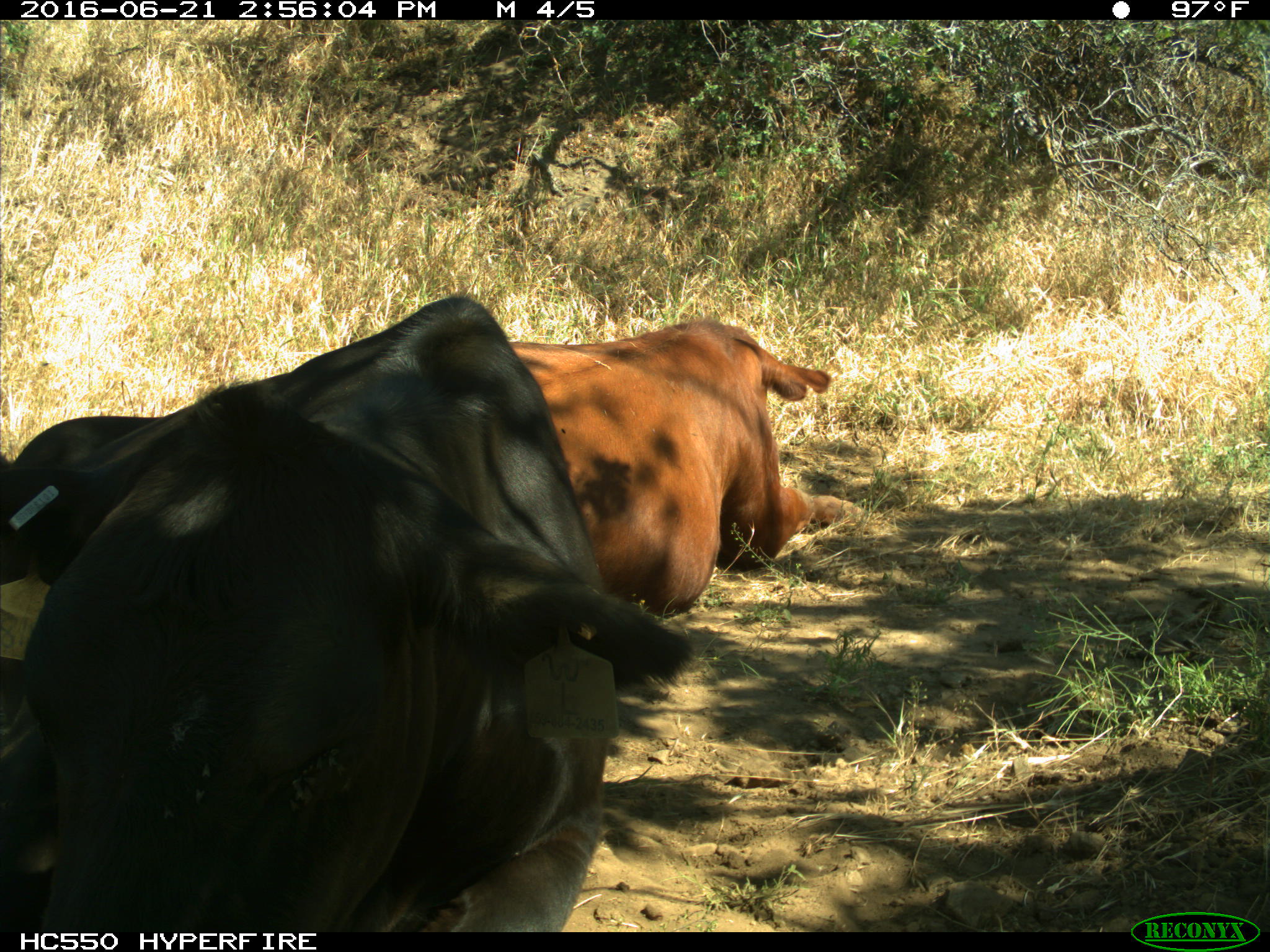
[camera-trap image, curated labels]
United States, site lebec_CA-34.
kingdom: Animalia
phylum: Chordata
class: Mammalia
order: Artiodactyla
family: Bovidae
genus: Bos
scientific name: Bos taurus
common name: domestic cow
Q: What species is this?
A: Bos taurus (domestic cow).